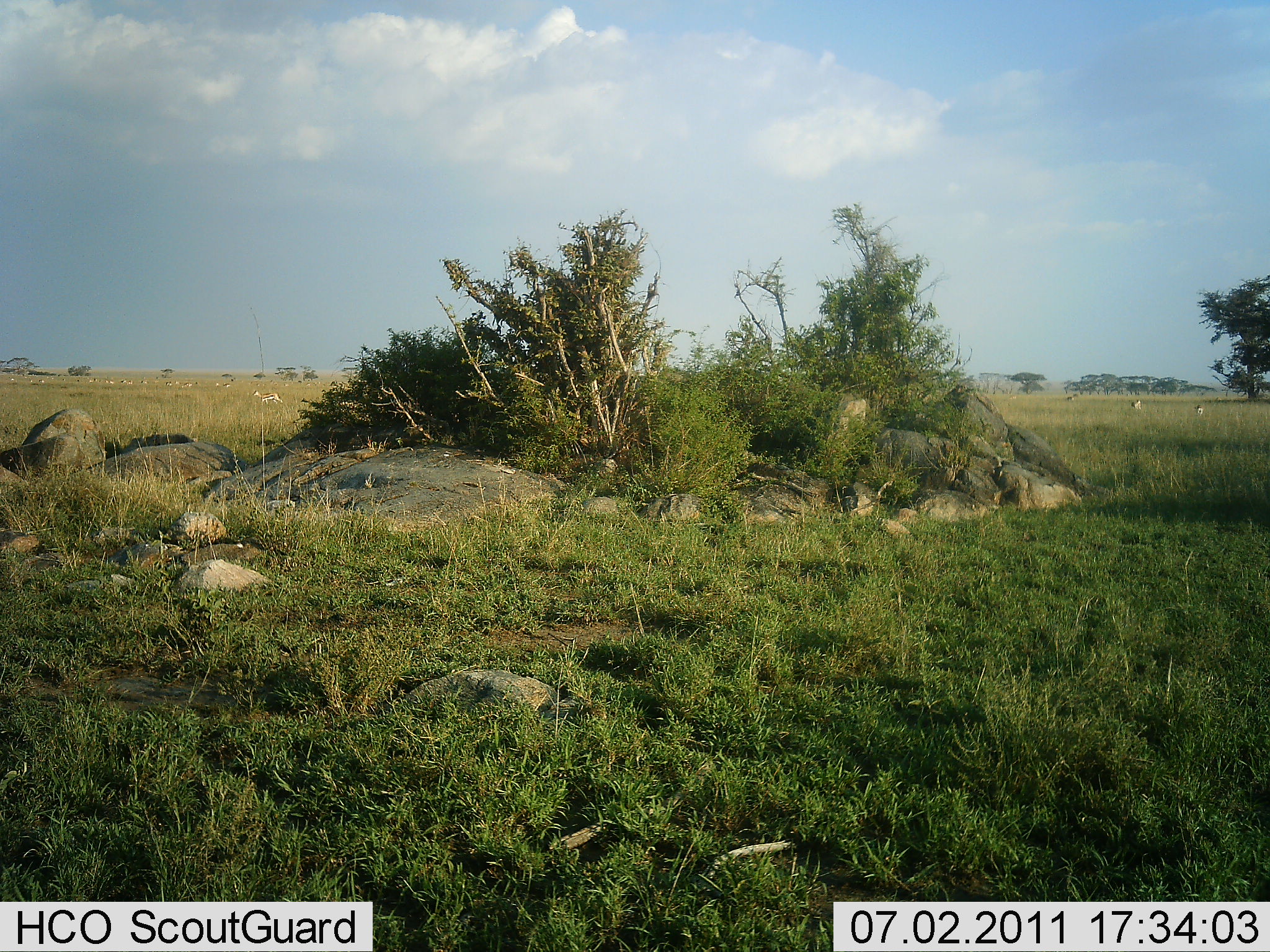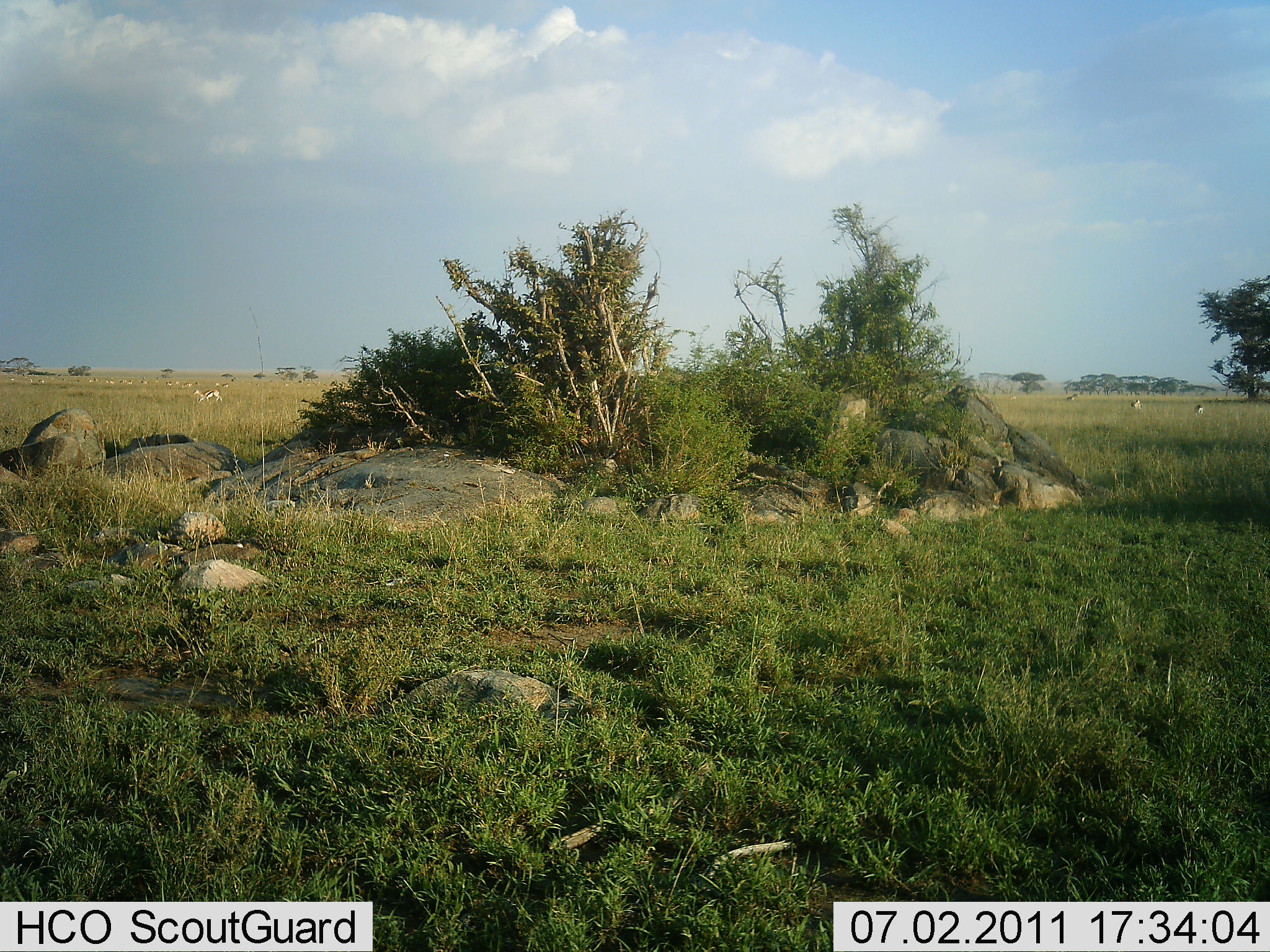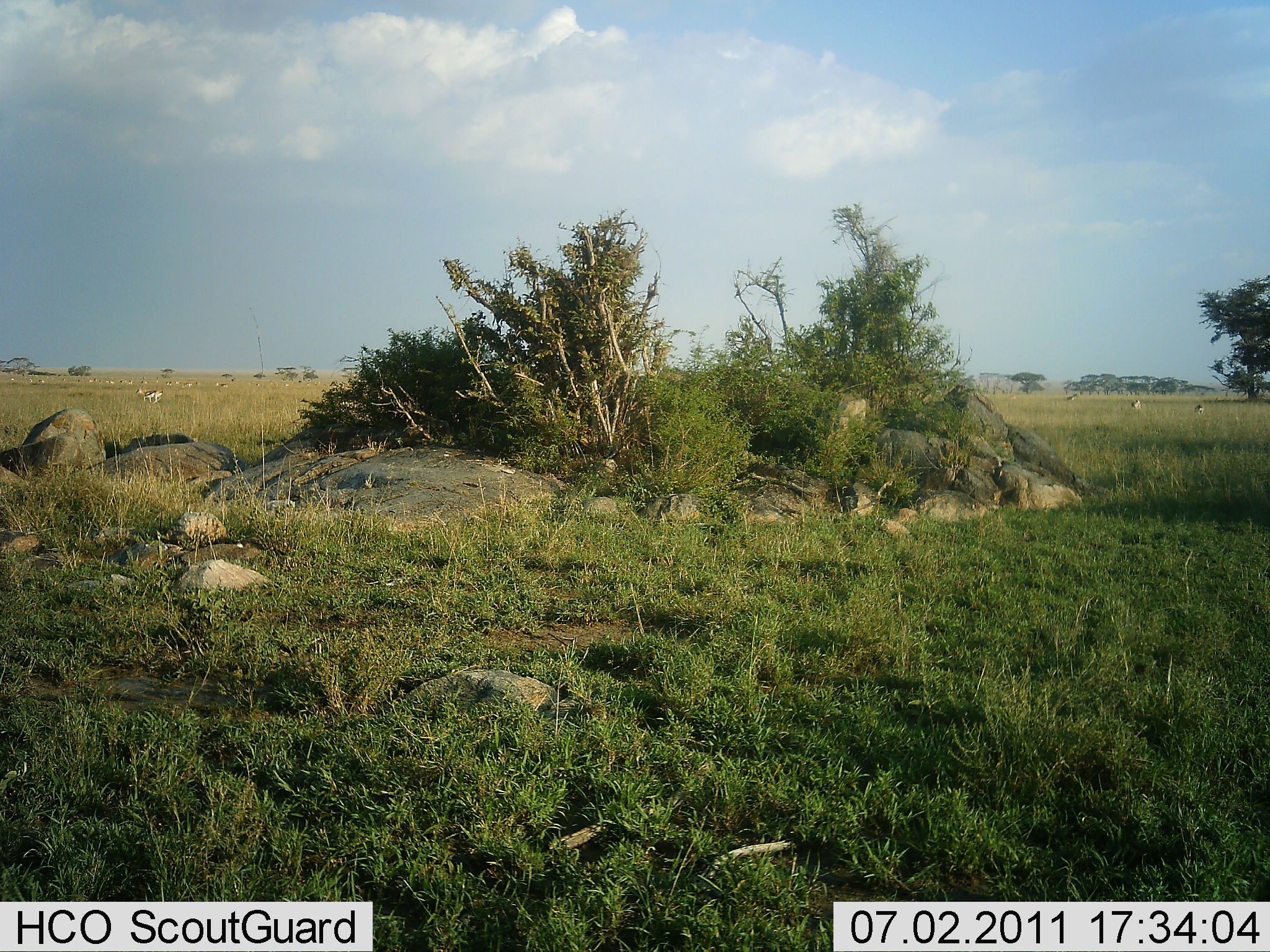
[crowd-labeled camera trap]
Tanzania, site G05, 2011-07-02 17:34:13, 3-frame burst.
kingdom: Animalia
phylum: Chordata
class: Mammalia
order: Artiodactyla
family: Bovidae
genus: Eudorcas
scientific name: Eudorcas thomsonii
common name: thomson's gazelle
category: gazellethomsons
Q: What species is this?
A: Gazellethomsons (thomson's gazelle) (Eudorcas thomsonii).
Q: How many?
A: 3.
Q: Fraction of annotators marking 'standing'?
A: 60%.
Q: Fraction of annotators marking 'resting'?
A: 10%.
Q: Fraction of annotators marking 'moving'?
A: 90%.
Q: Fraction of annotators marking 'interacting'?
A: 0%.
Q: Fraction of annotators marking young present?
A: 0%.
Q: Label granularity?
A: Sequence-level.